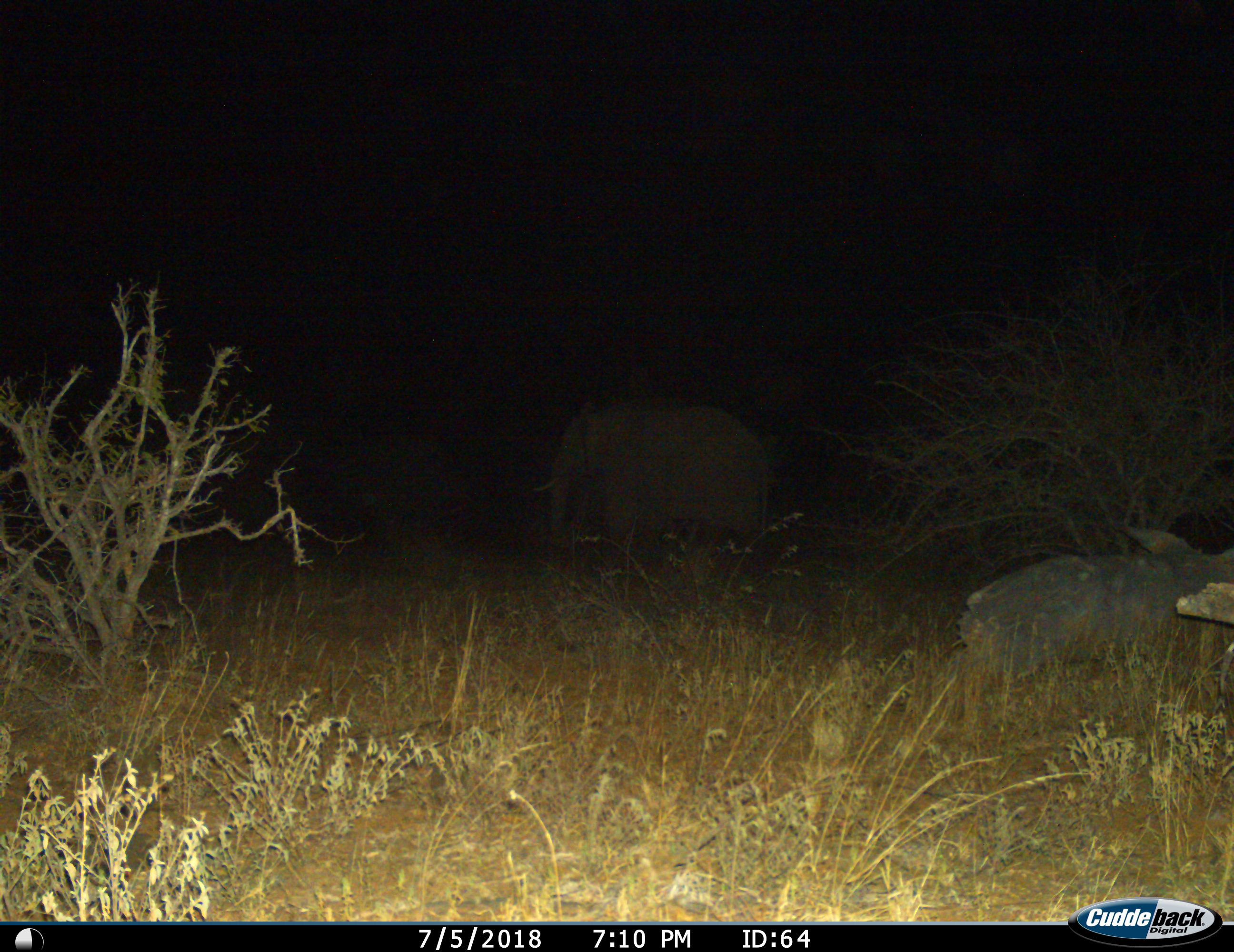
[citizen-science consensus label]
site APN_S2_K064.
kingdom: Animalia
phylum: Chordata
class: Mammalia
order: Proboscidea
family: Elephantidae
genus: Loxodonta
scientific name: Loxodonta africana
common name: african bush elephant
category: elephant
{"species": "elephant (african bush elephant) (Loxodonta africana)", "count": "1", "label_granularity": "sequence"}